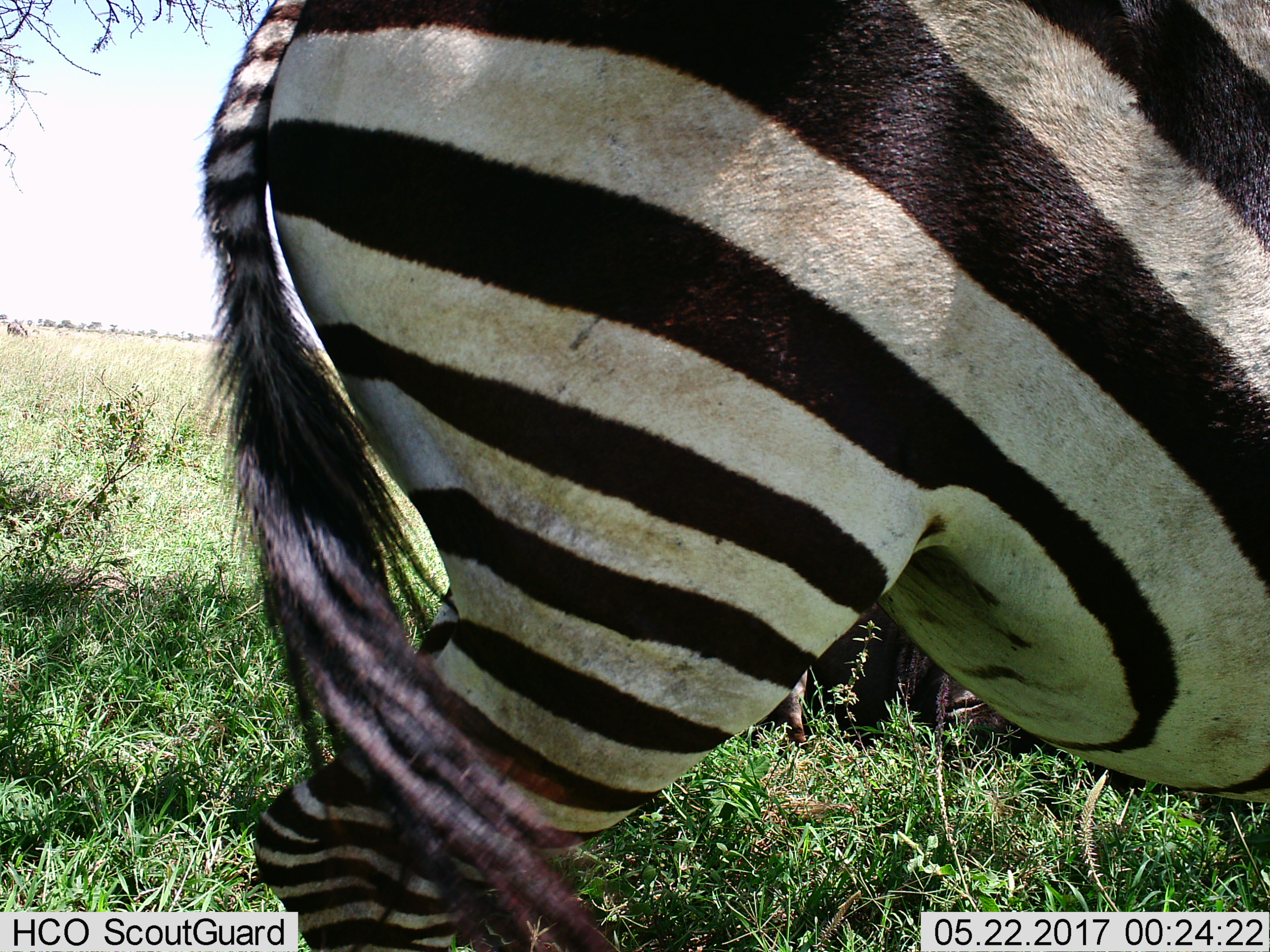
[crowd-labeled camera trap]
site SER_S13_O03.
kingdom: Animalia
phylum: Chordata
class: Mammalia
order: Perissodactyla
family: Equidae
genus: Equus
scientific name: Equus quagga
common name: plains zebra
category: zebraplains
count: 1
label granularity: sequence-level